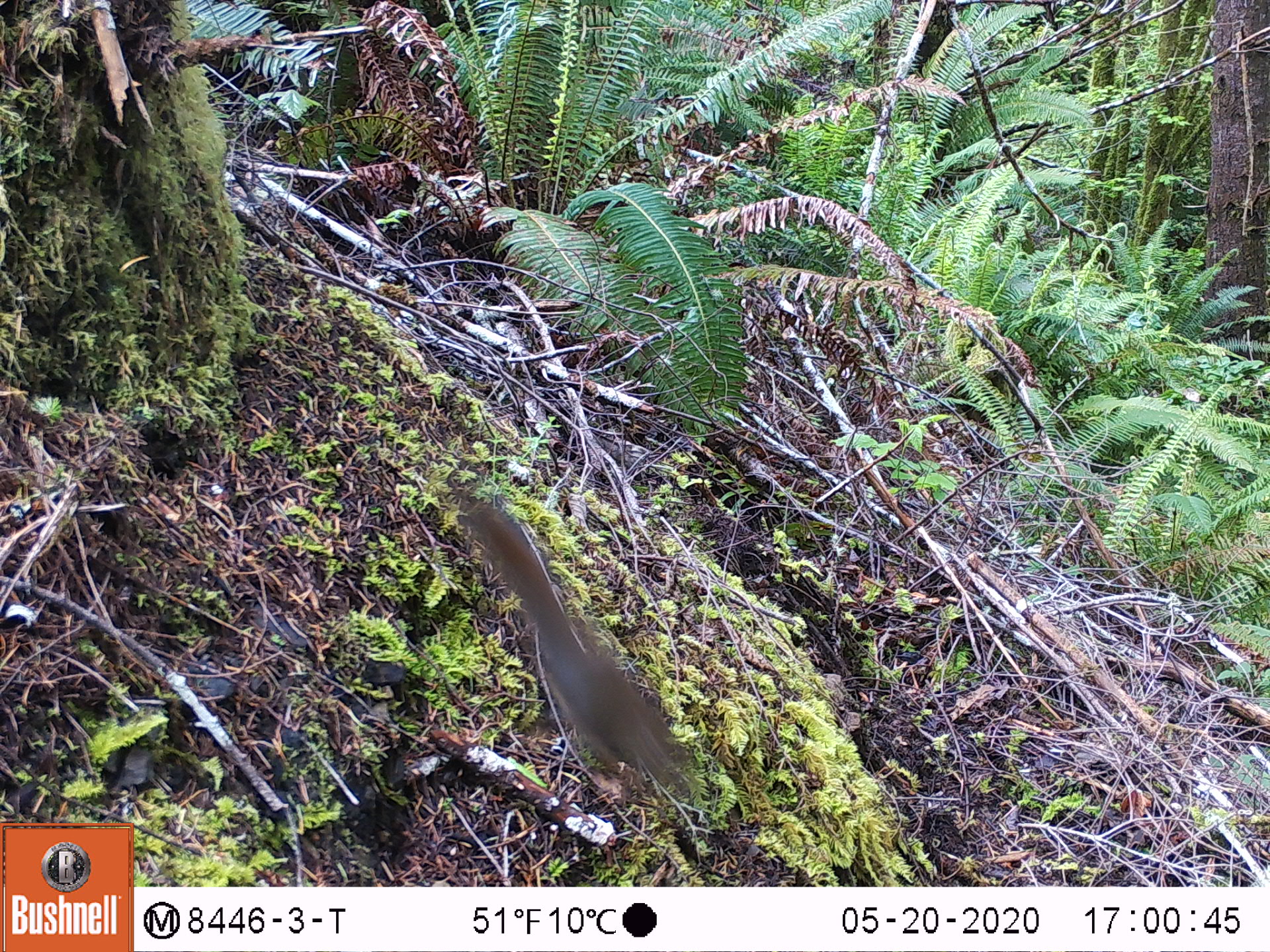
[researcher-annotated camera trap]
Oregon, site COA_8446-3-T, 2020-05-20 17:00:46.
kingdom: Animalia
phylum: Chordata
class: Mammalia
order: Rodentia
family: Sciuridae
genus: Tamiasciurus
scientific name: Tamiasciurus douglasii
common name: douglas squirrel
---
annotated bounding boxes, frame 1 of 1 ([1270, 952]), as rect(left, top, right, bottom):
douglas squirrel: rect(471, 504, 679, 786)